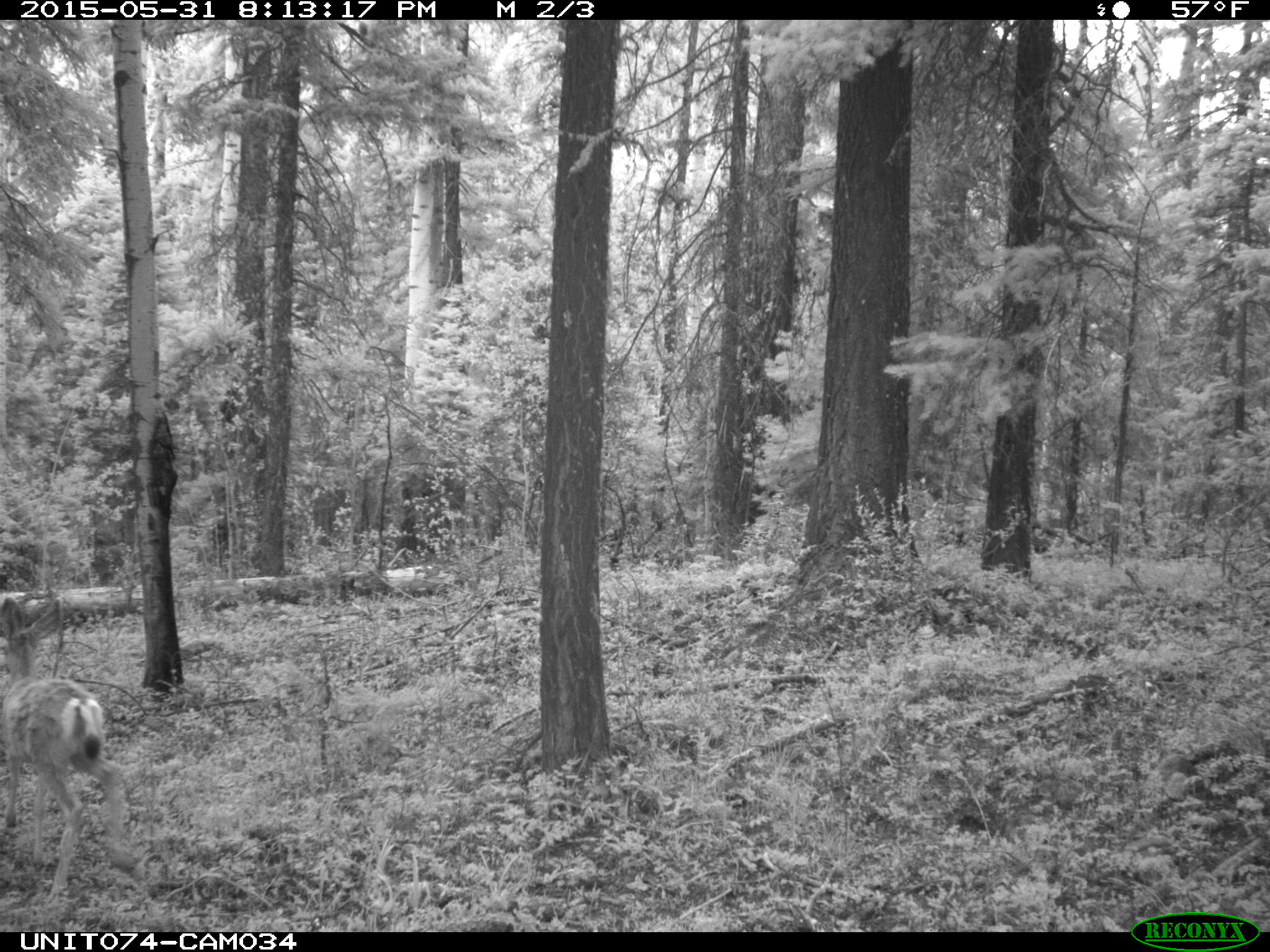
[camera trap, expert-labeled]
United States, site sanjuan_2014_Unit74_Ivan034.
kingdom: Animalia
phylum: Chordata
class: Mammalia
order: Artiodactyla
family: Cervidae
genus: Odocoileus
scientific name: Odocoileus hemionus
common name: mule deer